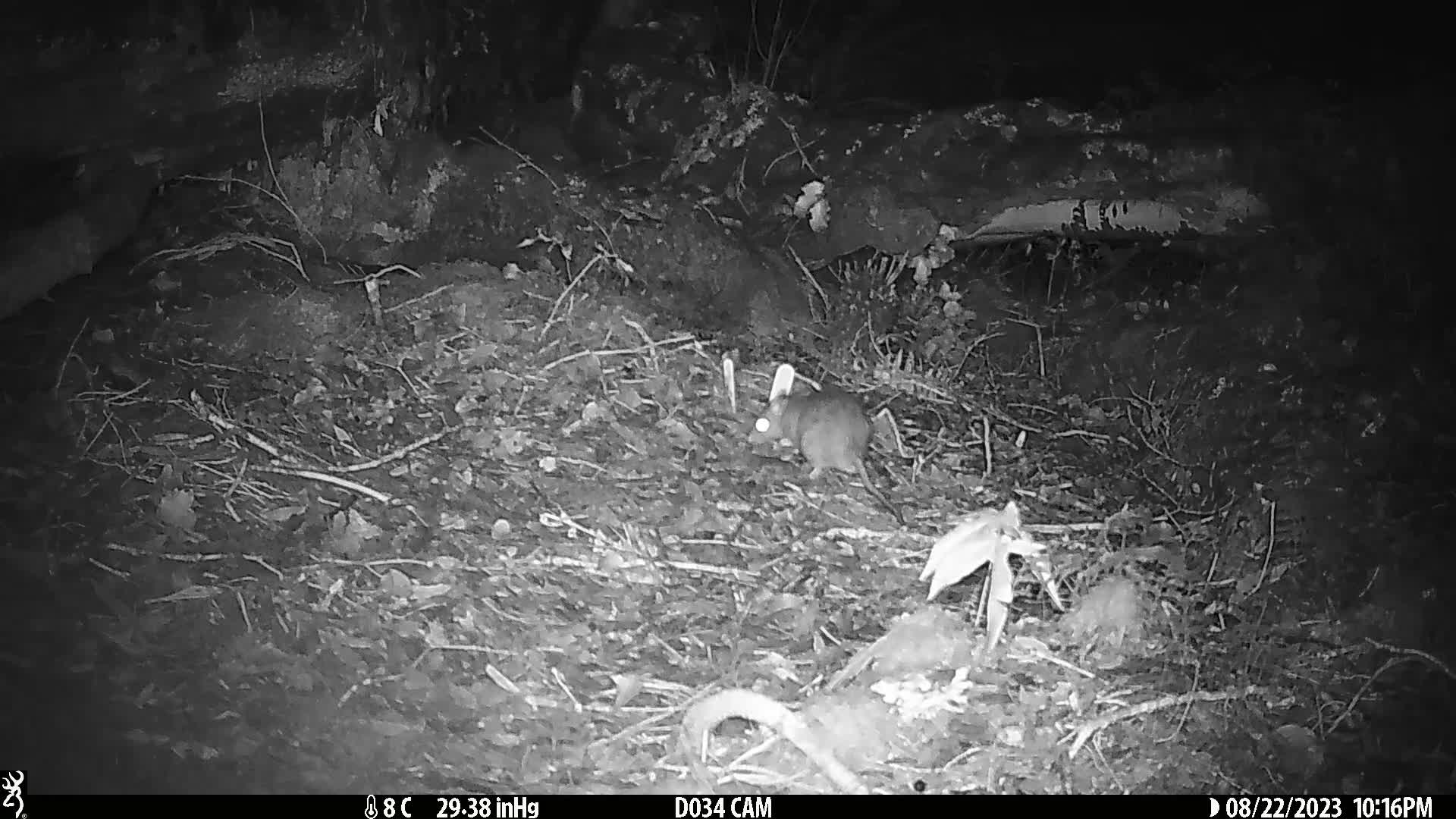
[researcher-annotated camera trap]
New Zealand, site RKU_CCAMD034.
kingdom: Animalia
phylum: Chordata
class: Mammalia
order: Rodentia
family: Muridae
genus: Rattus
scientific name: Rattus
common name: rat